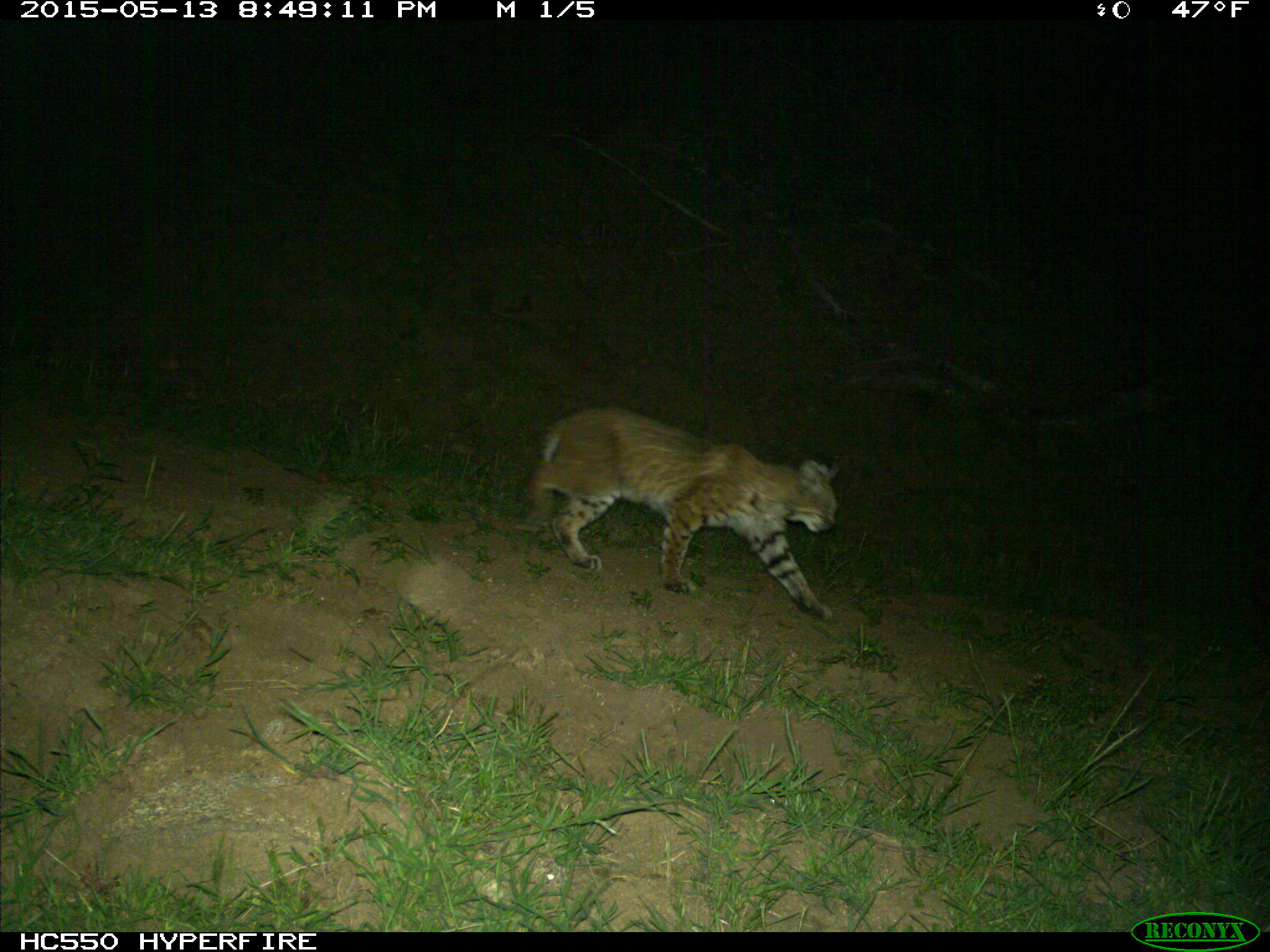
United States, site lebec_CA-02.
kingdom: Animalia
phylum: Chordata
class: Mammalia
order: Carnivora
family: Felidae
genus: Lynx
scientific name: Lynx rufus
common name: bobcat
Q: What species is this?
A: Lynx rufus (bobcat).